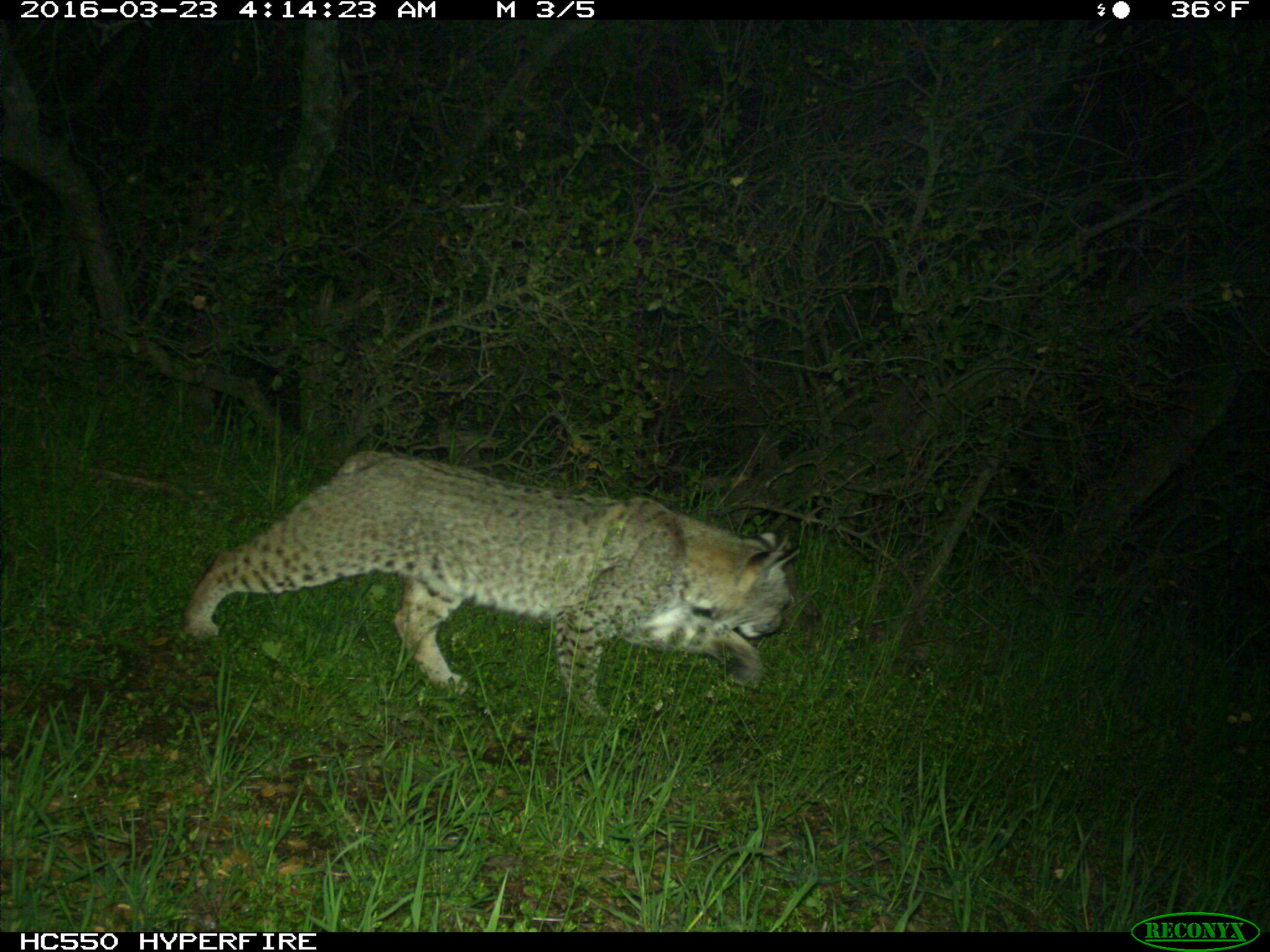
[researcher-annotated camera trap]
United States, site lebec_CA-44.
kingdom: Animalia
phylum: Chordata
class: Mammalia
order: Carnivora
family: Felidae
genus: Lynx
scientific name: Lynx rufus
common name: bobcat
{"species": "Lynx rufus (bobcat)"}